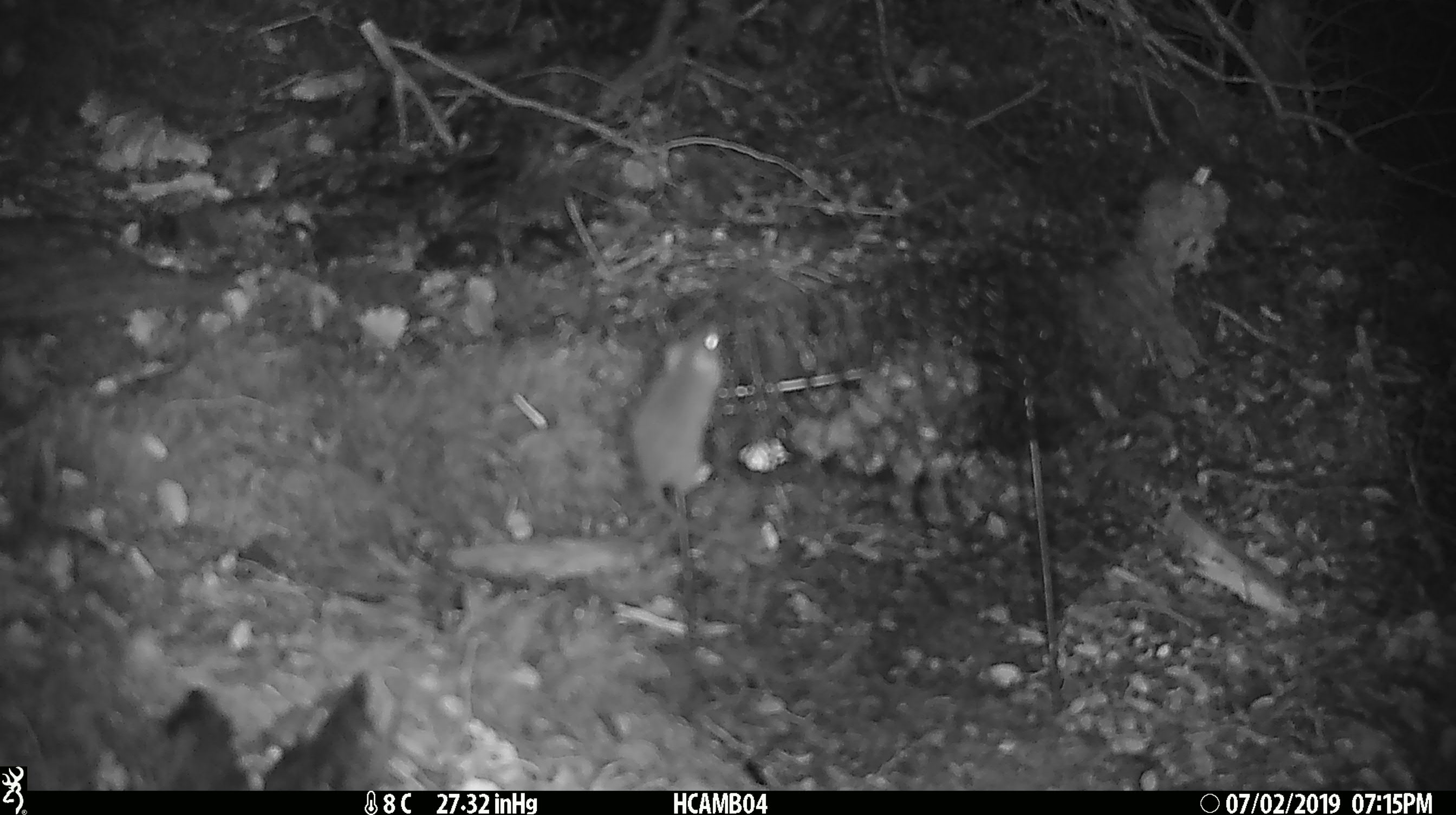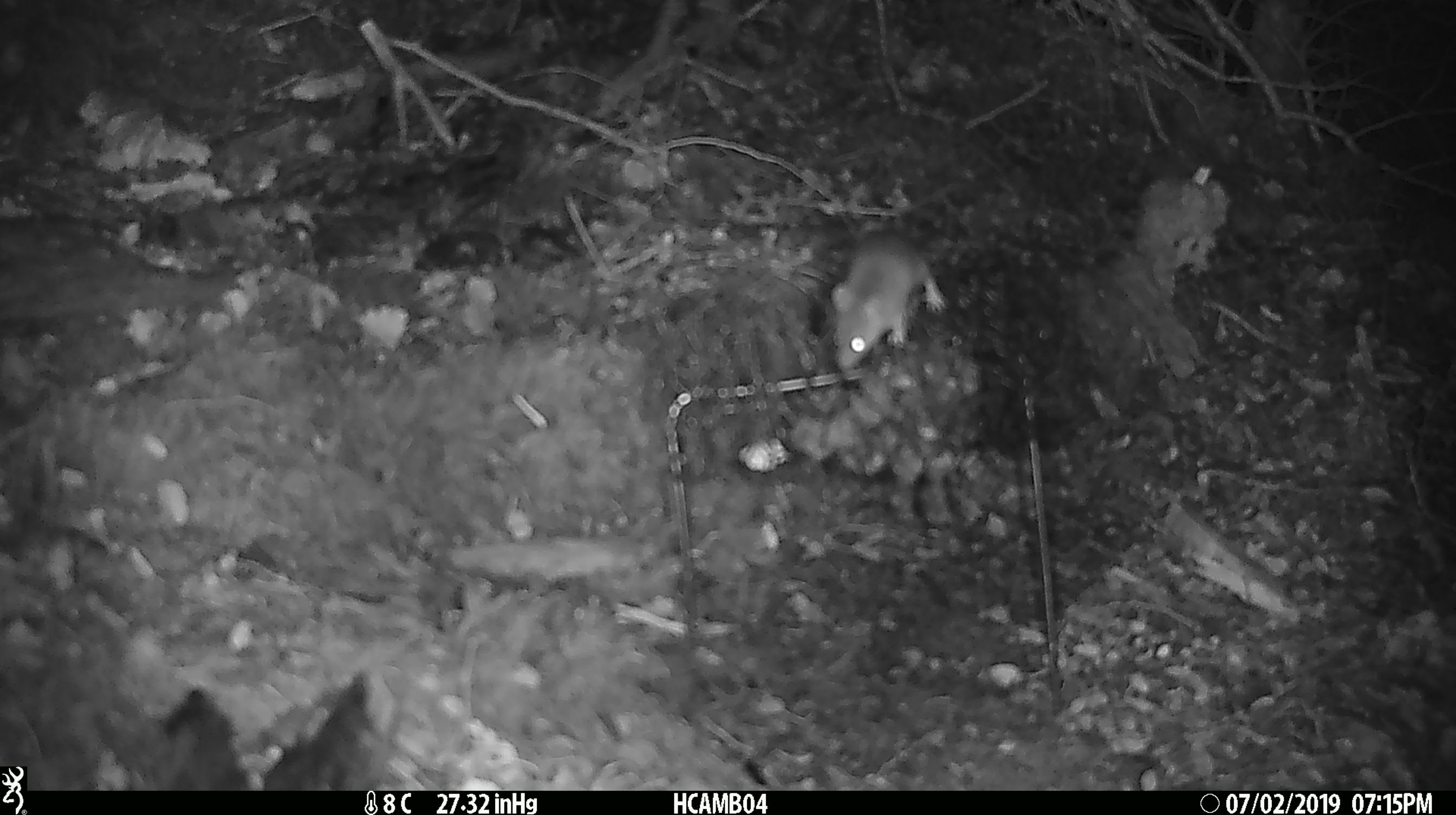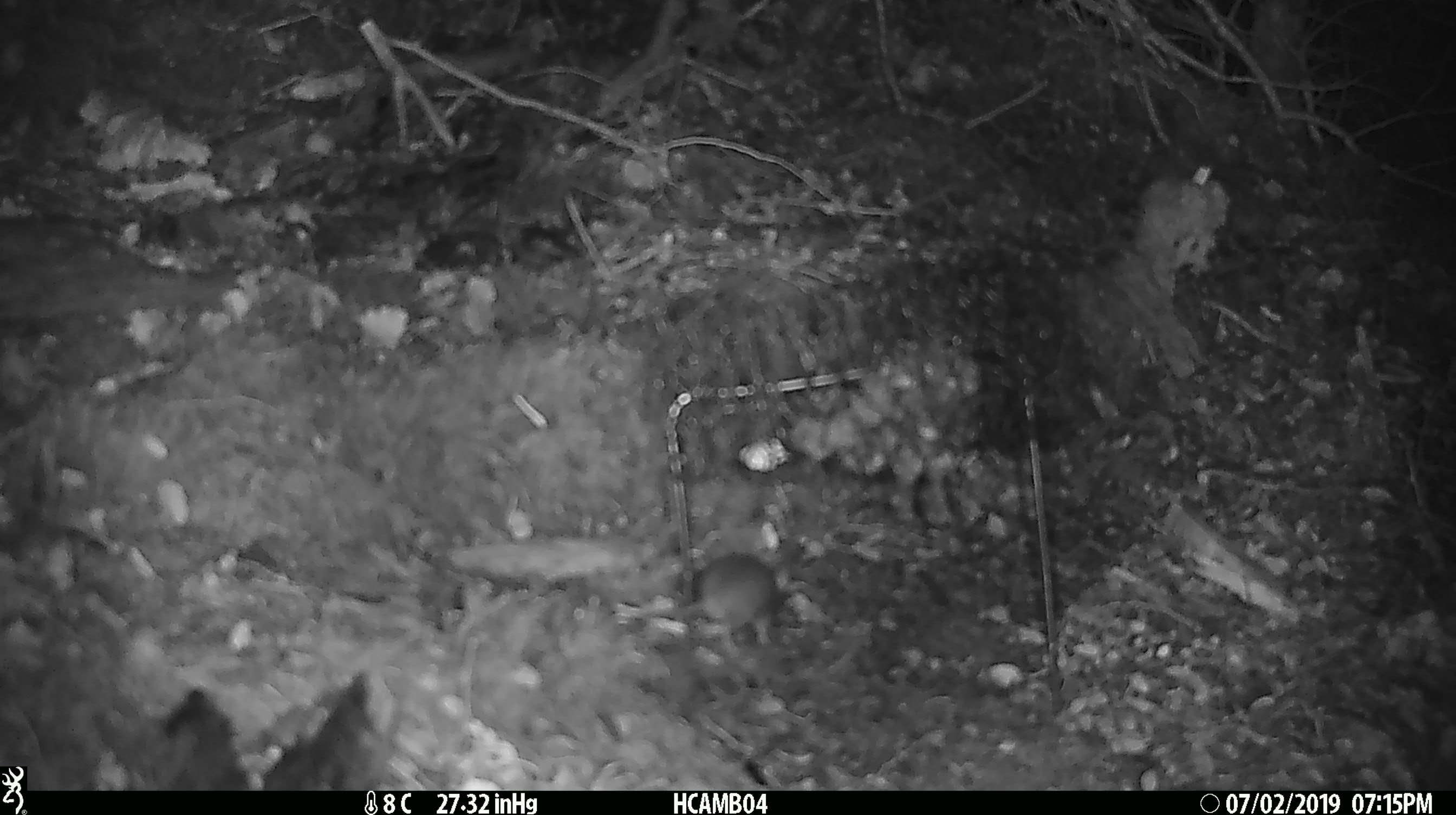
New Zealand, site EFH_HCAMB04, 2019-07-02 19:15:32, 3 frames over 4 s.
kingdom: Animalia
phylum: Chordata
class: Mammalia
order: Rodentia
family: Muridae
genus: Mus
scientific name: Mus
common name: mouse